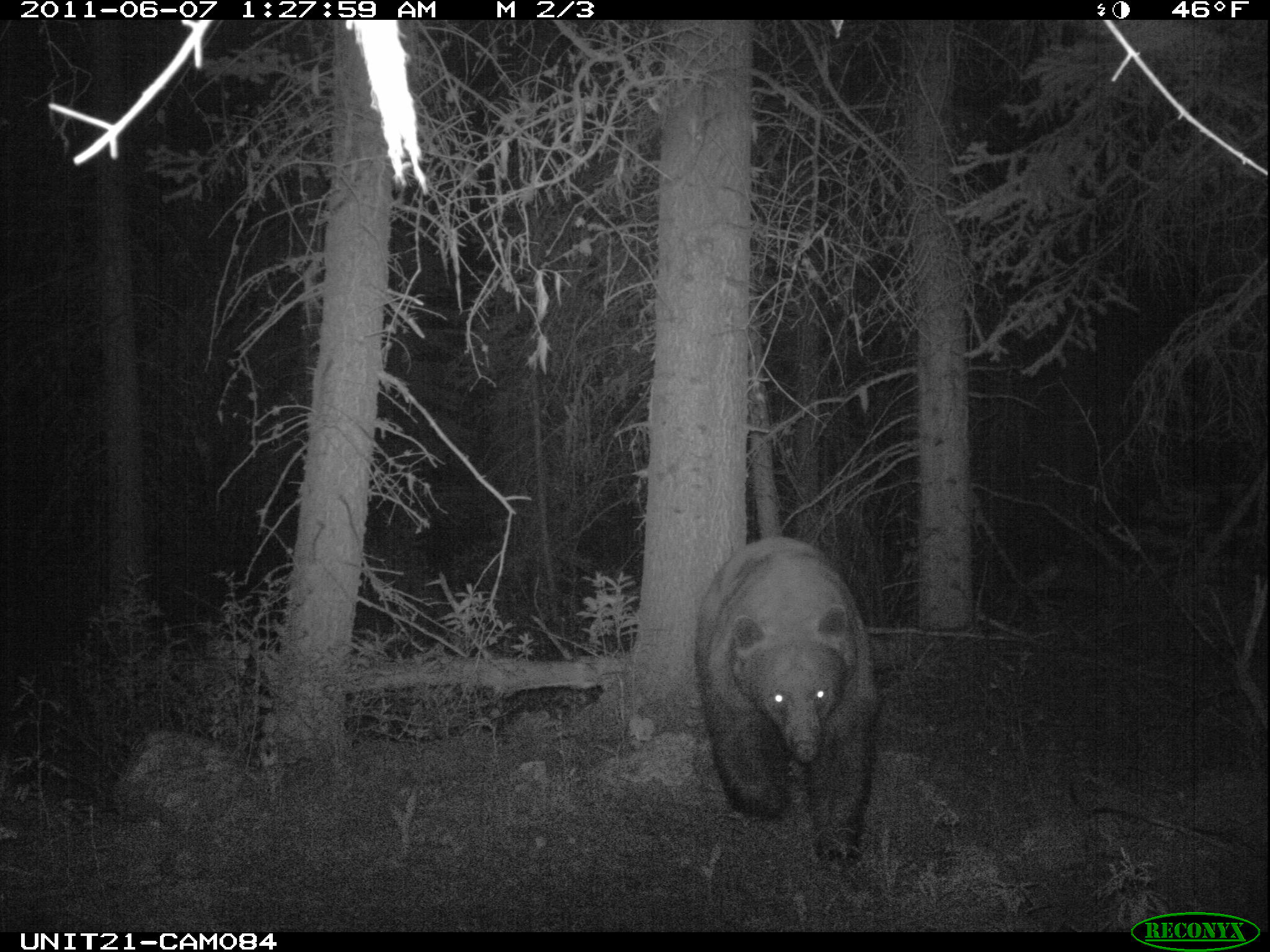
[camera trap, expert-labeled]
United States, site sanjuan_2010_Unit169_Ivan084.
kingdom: Animalia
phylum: Chordata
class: Mammalia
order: Carnivora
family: Ursidae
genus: Ursus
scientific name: Ursus americanus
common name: american black bear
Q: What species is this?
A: Ursus americanus (american black bear).